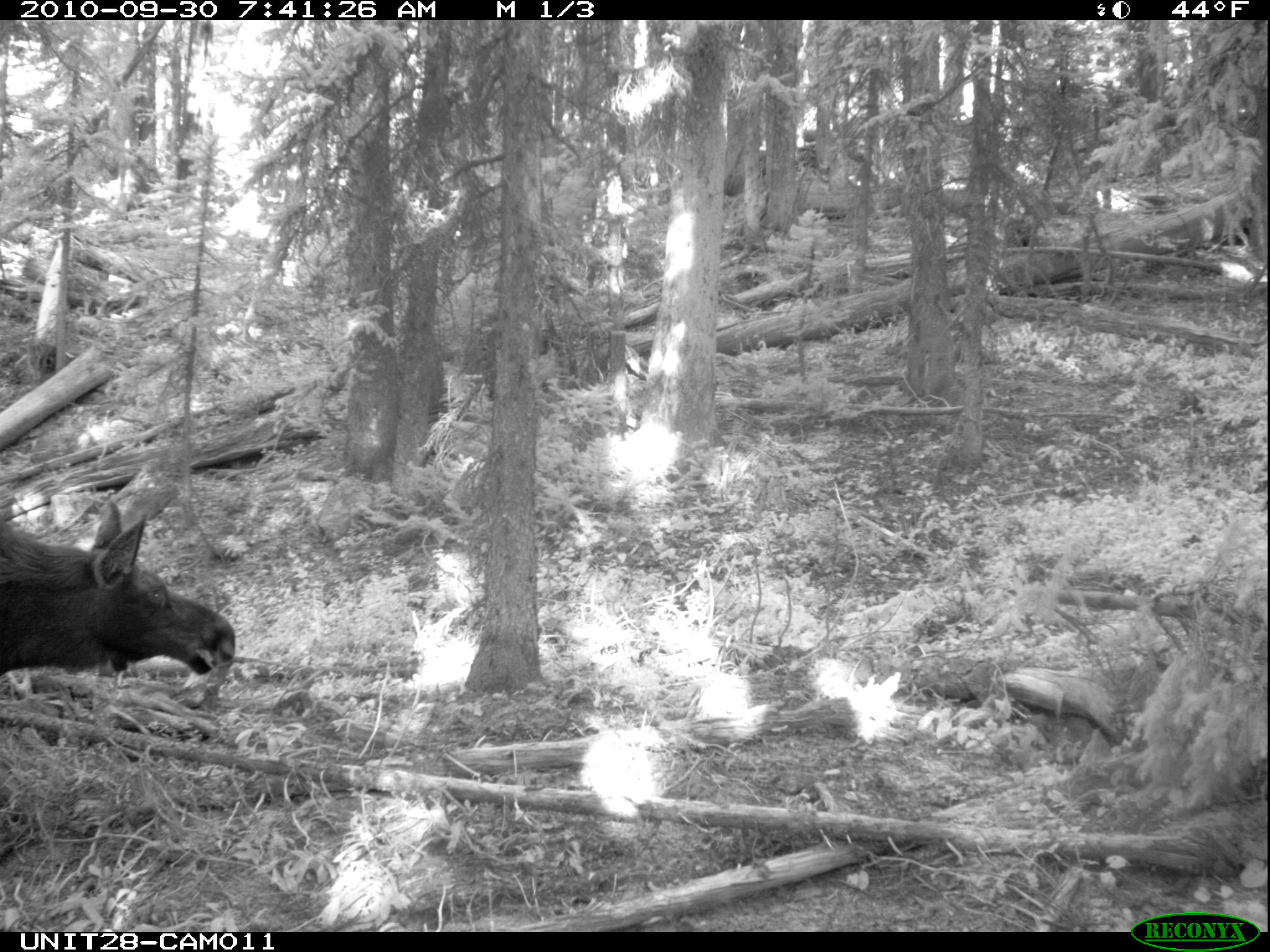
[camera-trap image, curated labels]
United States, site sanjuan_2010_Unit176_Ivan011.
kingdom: Animalia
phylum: Chordata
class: Mammalia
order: Artiodactyla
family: Cervidae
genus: Alces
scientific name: Alces alces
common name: moose